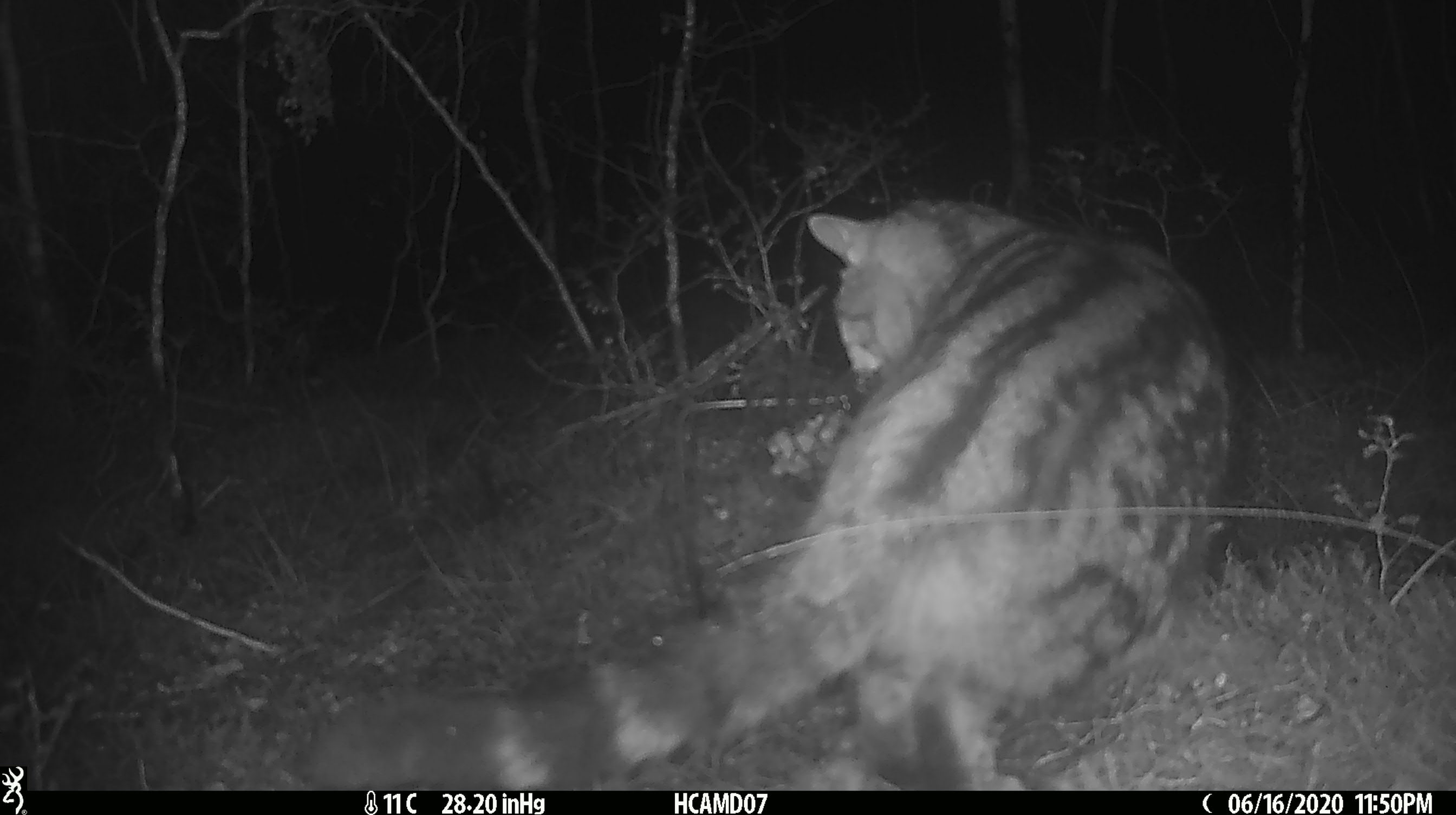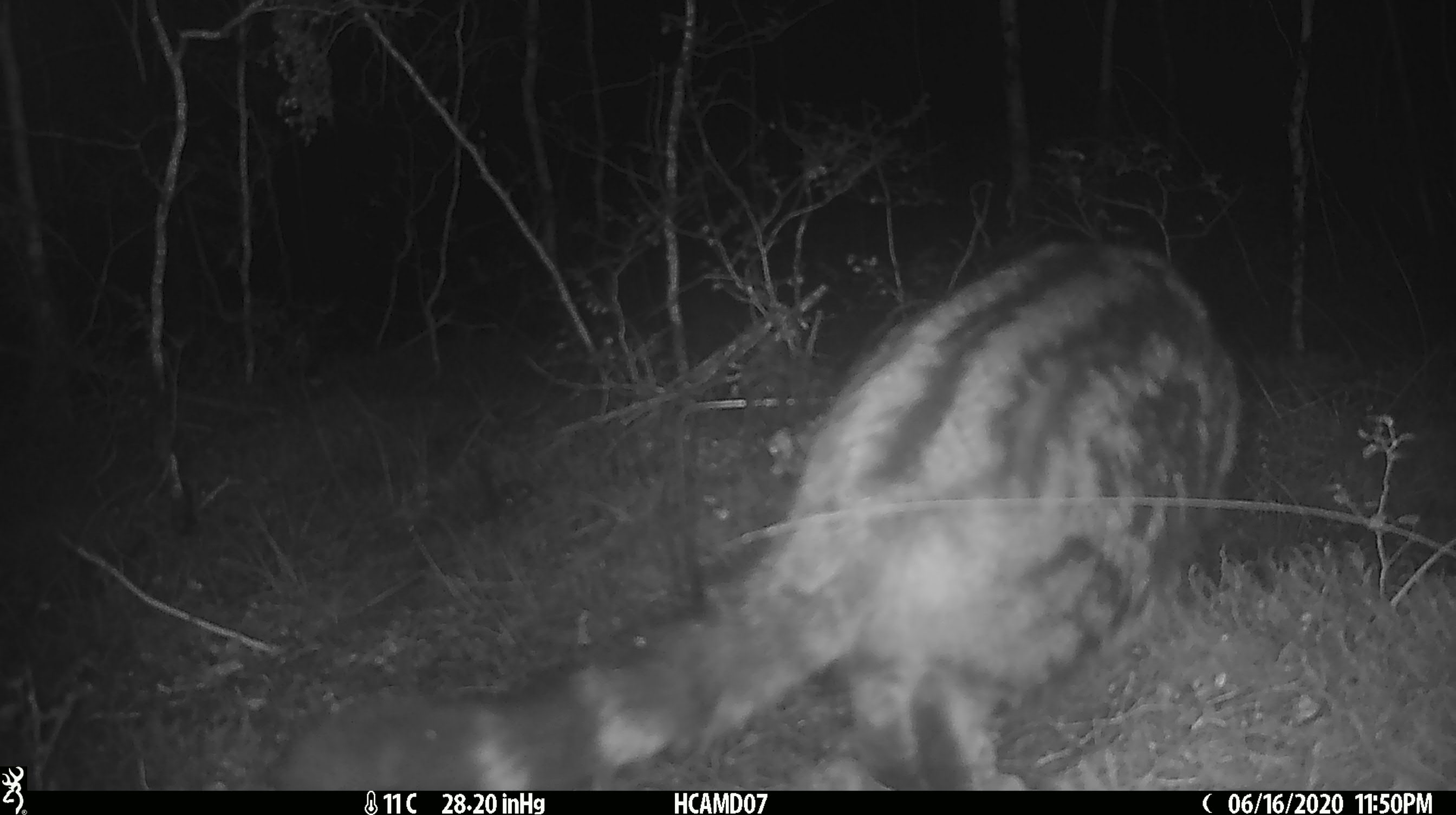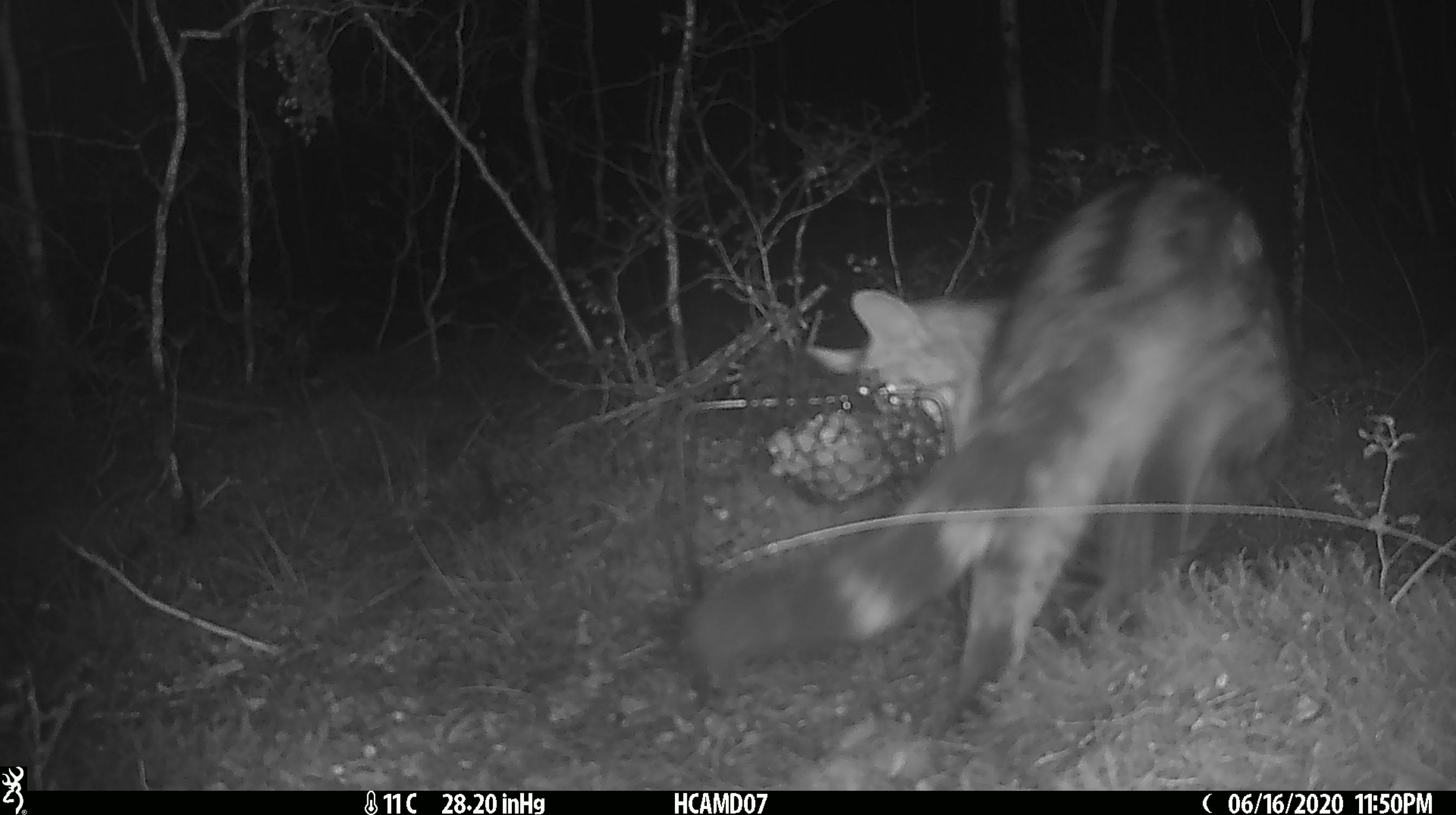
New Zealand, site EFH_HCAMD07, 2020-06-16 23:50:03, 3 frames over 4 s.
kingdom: Animalia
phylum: Chordata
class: Mammalia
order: Carnivora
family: Felidae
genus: Felis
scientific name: Felis catus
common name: domestic cat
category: cat